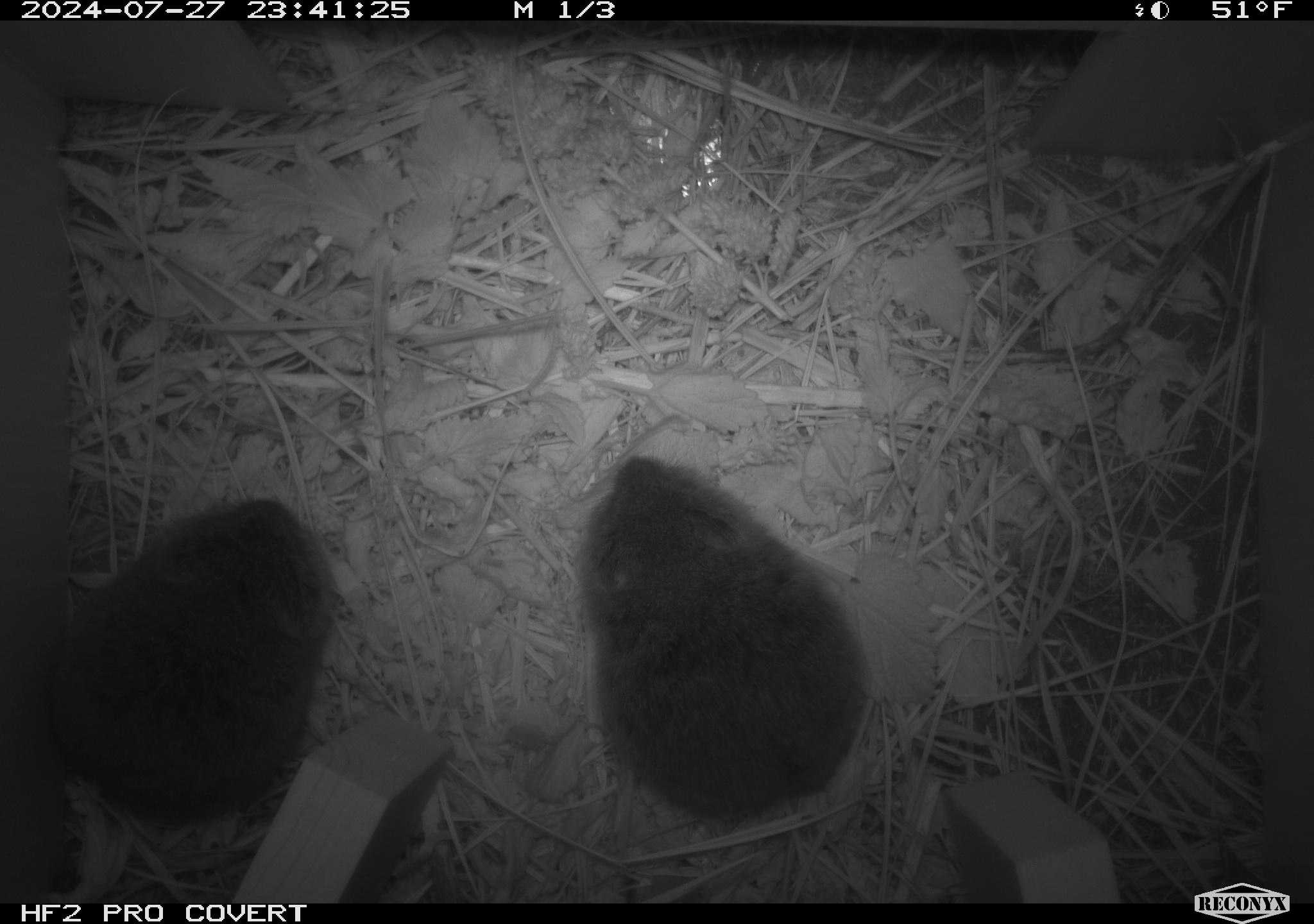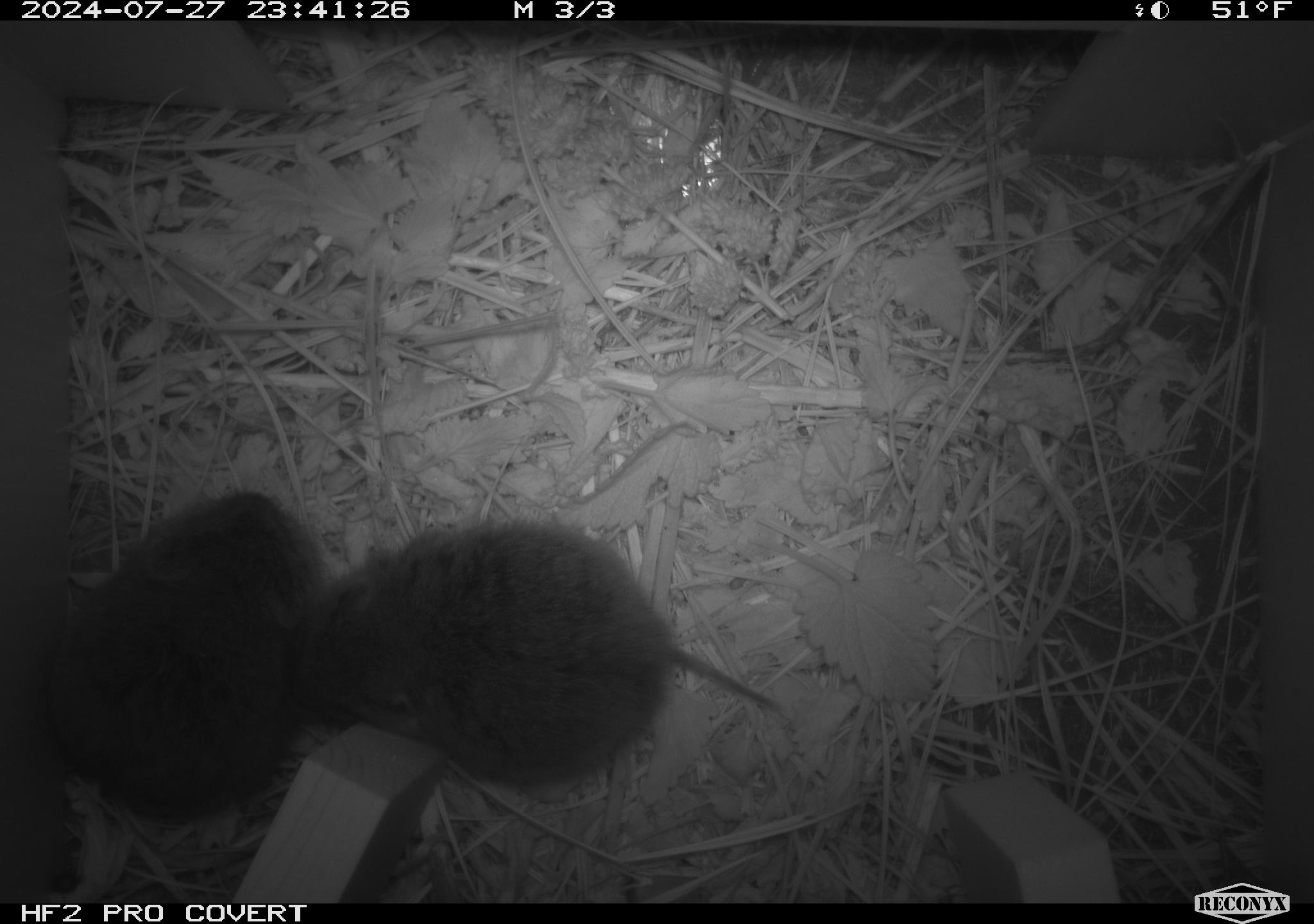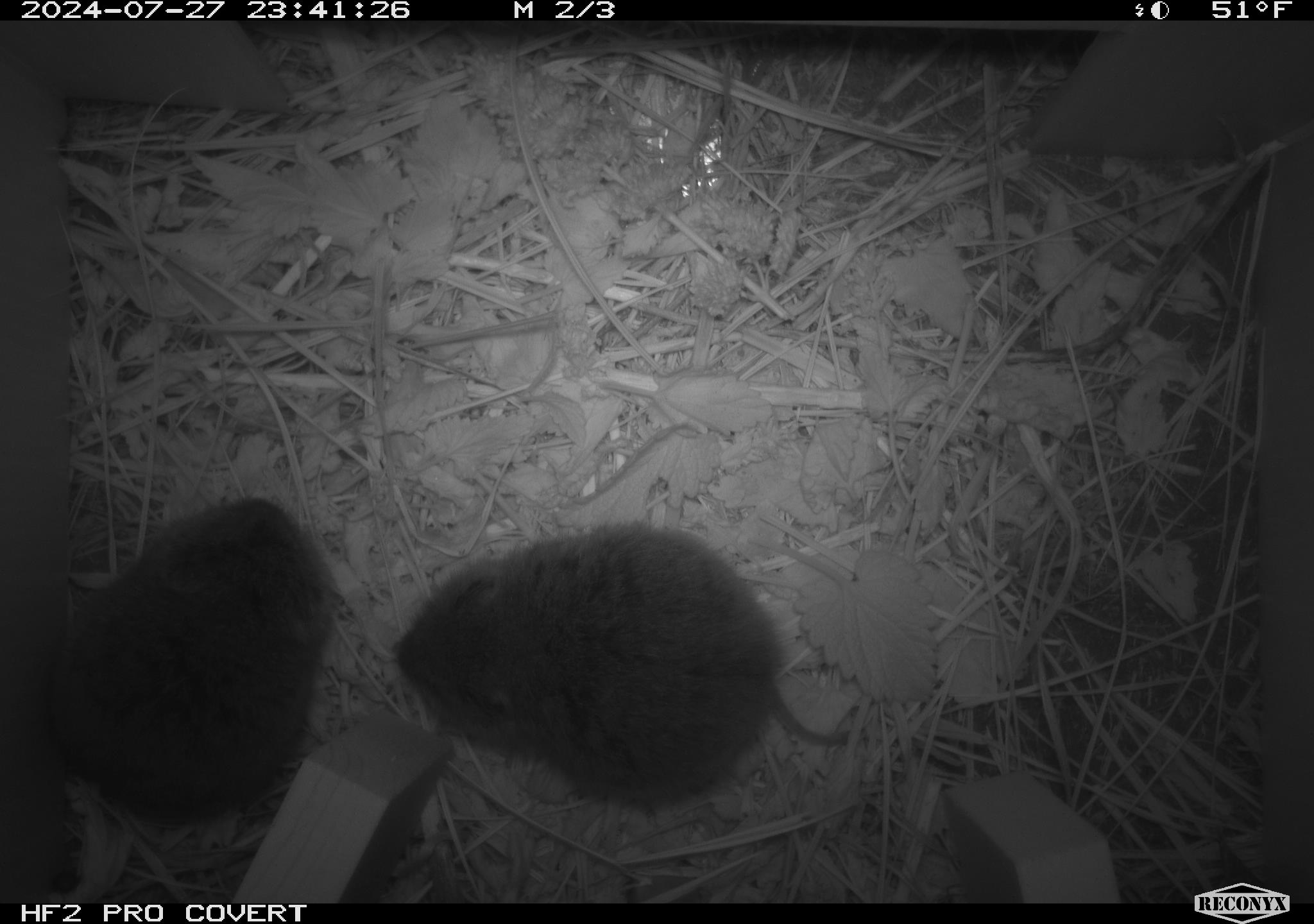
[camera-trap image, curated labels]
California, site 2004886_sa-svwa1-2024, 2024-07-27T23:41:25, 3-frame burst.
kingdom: Animalia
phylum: Chordata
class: Mammalia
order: Rodentia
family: Cricetidae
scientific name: Arvicolinae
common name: voles, lemmings, and muskrats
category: arvicolinae subfamily